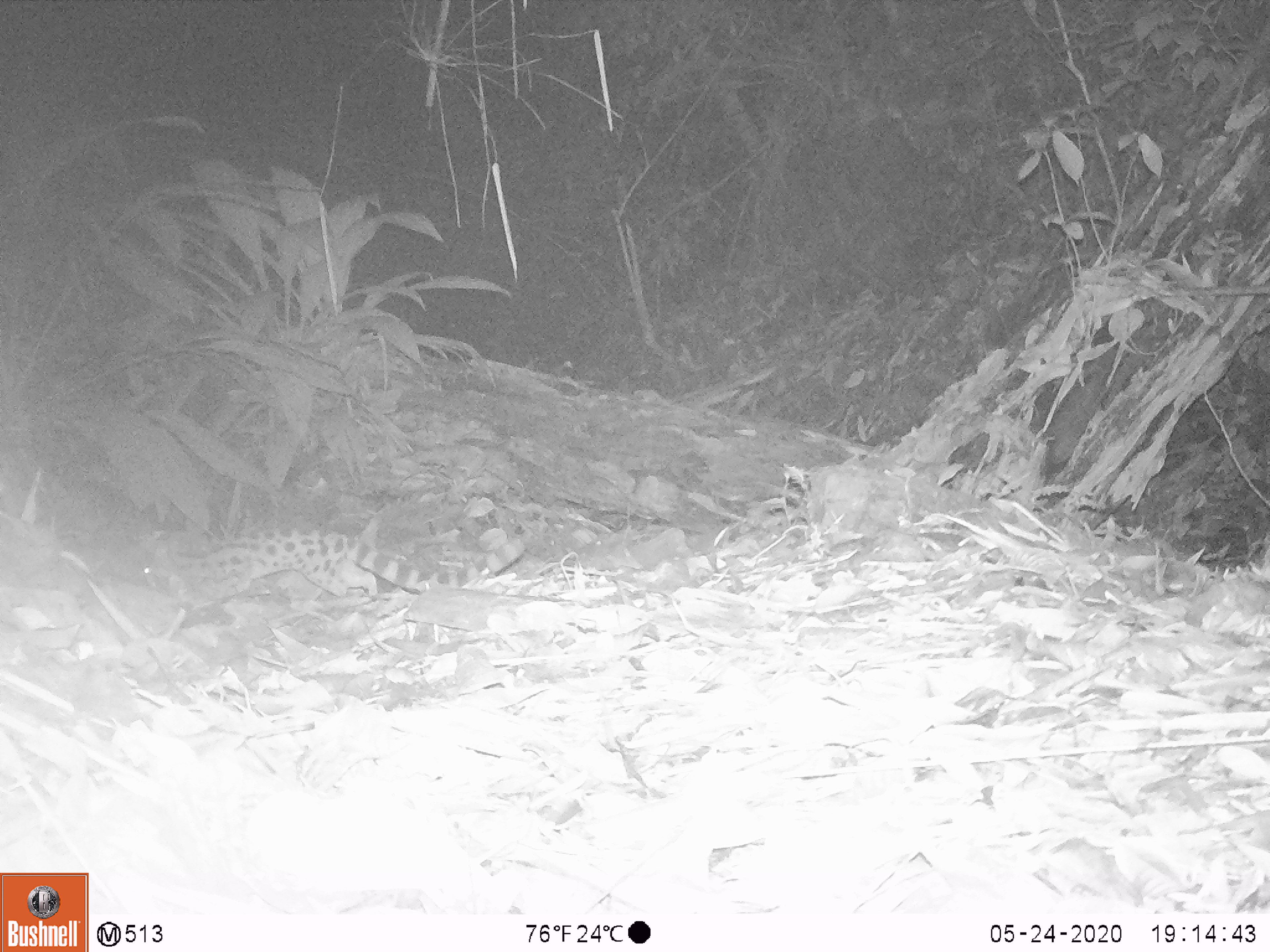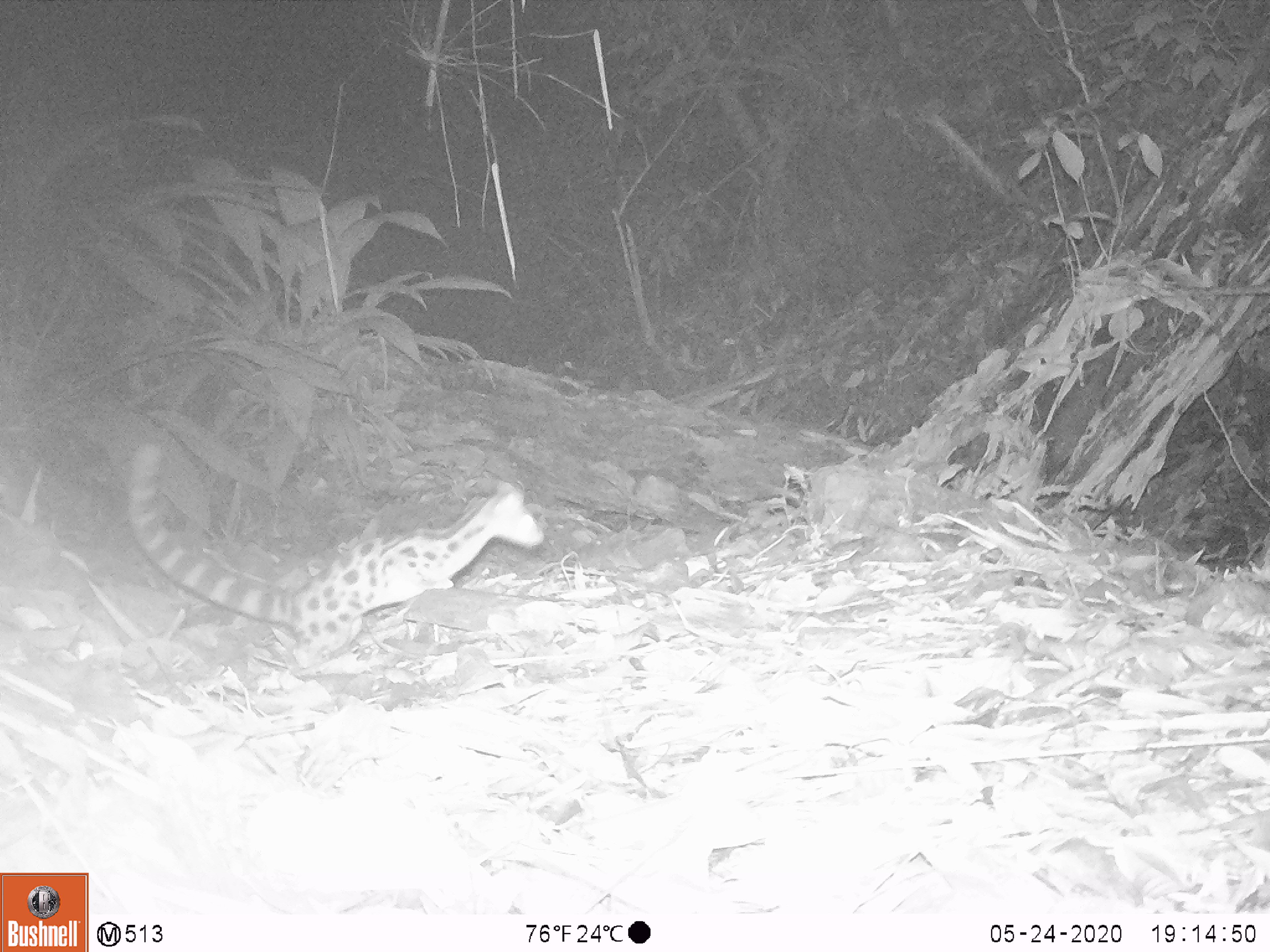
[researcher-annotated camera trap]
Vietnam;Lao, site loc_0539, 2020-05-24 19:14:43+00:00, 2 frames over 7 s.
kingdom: Animalia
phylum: Chordata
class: Mammalia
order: Carnivora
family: Prionodontidae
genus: Prionodon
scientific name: Prionodon pardicolor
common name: spotted linsang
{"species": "spotted linsang (Prionodon pardicolor)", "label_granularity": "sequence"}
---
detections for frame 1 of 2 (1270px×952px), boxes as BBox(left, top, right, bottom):
spotted linsang: BBox(140, 515, 428, 598)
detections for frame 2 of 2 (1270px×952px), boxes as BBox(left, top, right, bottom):
spotted linsang: BBox(128, 442, 545, 677)